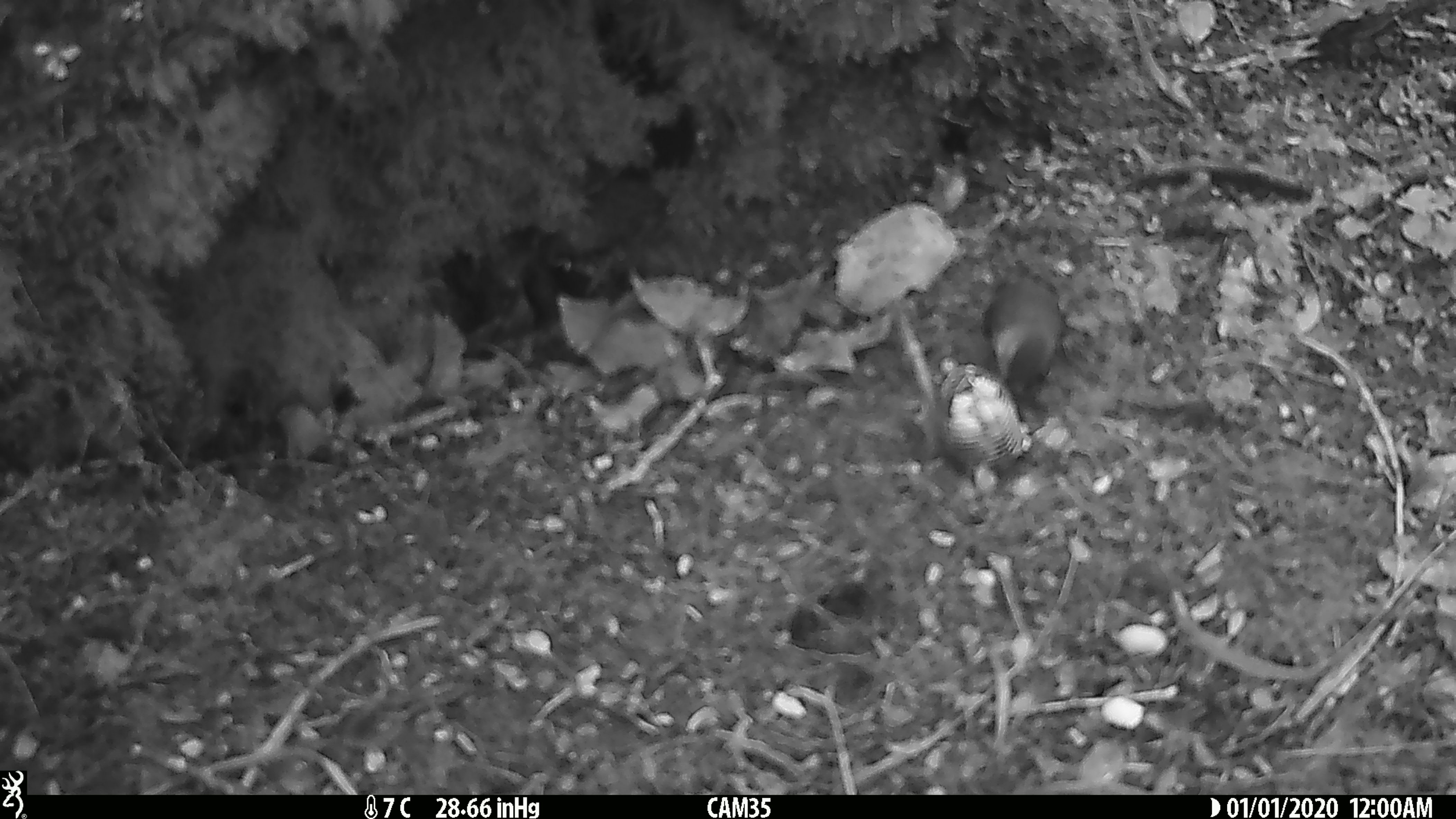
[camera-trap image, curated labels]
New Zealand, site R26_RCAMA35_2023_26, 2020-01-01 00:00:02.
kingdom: Animalia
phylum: Chordata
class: Aves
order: Passeriformes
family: Acanthisittidae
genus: Acanthisitta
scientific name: Acanthisitta chloris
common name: rifleman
Rifleman (Acanthisitta chloris).